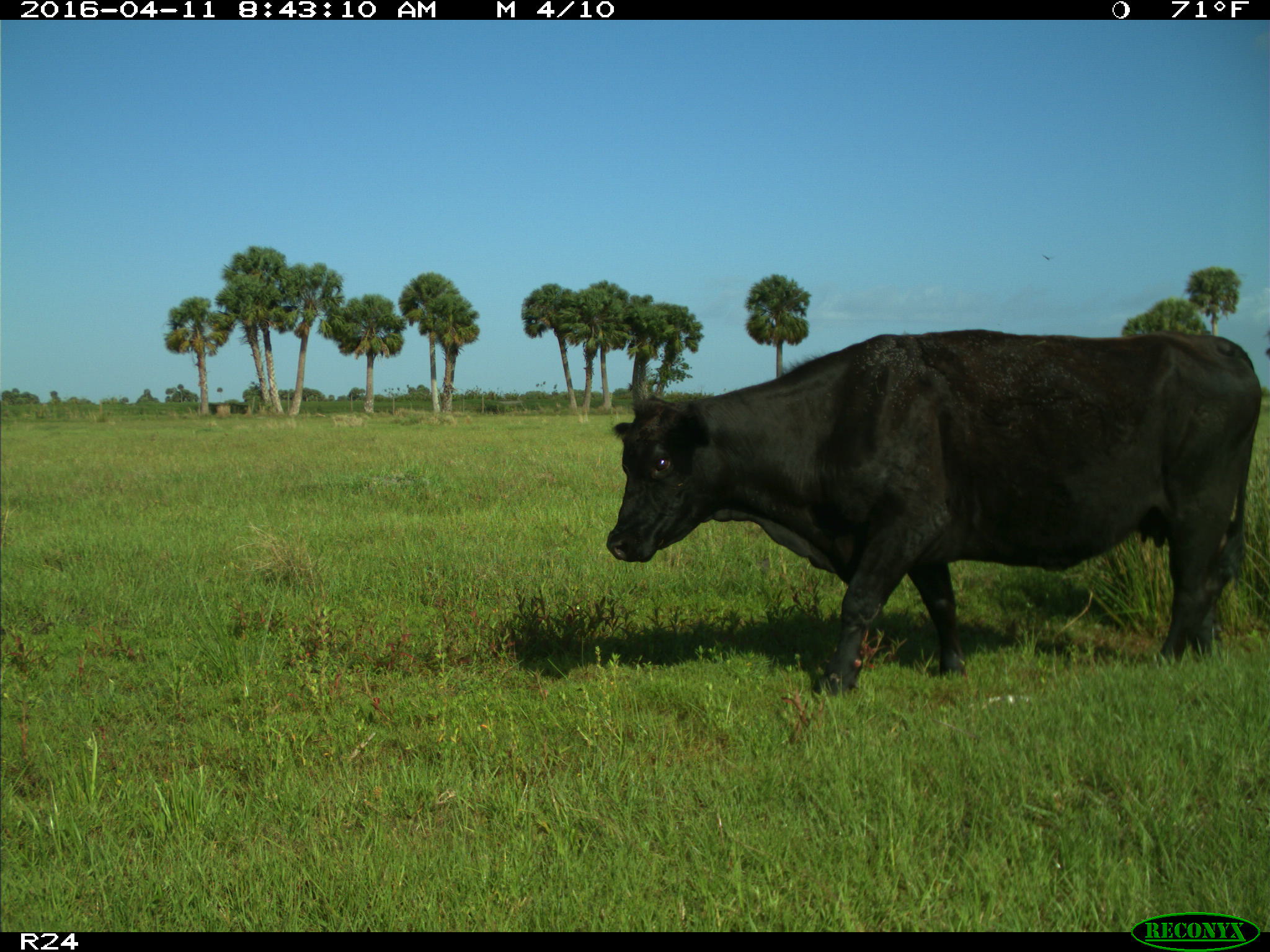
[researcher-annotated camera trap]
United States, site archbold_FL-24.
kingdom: Animalia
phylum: Chordata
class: Mammalia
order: Artiodactyla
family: Bovidae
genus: Bos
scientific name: Bos taurus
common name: domestic cow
Bos taurus (domestic cow).